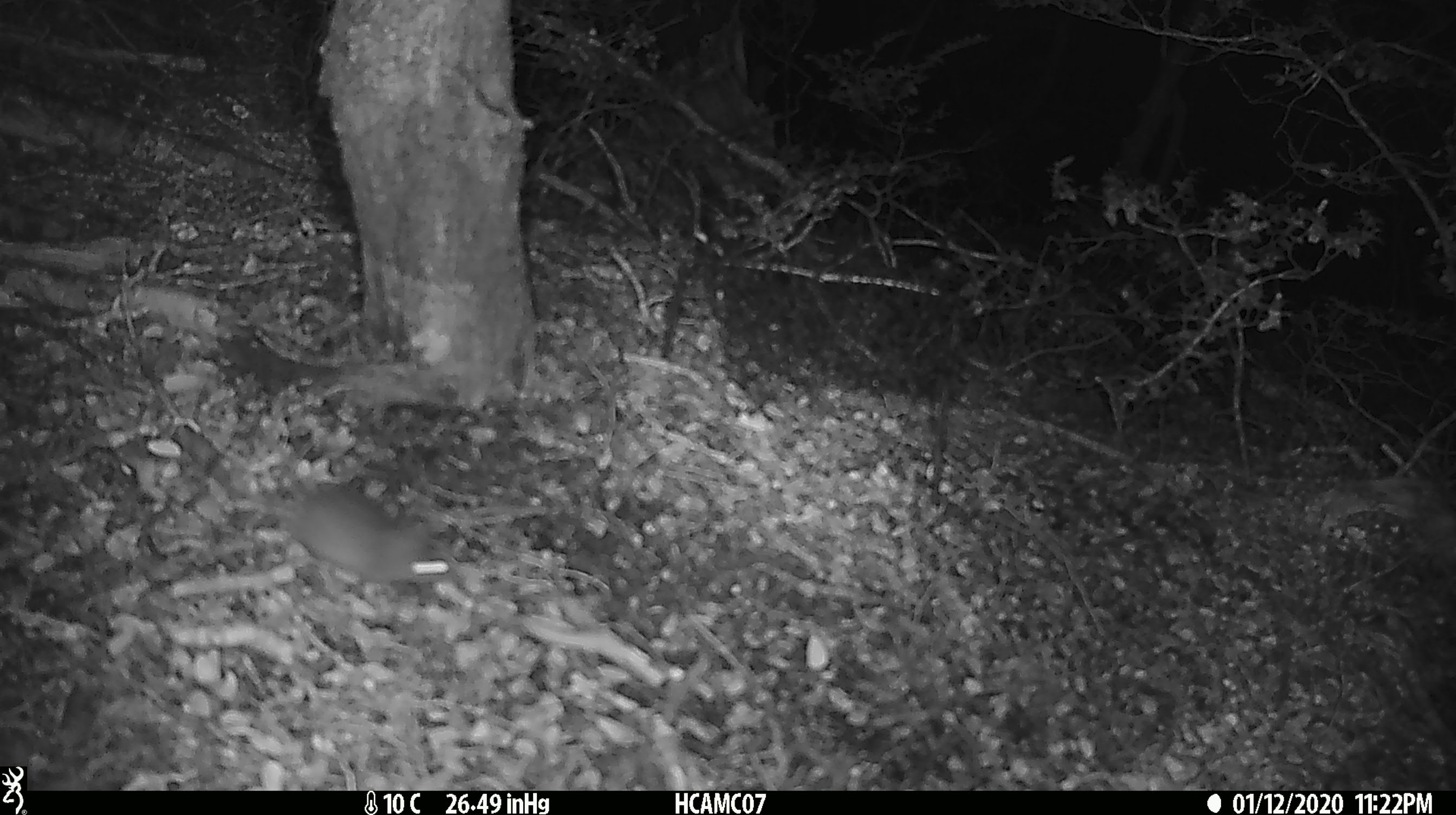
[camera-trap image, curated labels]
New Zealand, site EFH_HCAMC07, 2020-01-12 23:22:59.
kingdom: Animalia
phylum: Chordata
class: Mammalia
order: Rodentia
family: Muridae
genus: Mus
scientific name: Mus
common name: mouse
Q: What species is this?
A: Mouse (Mus).